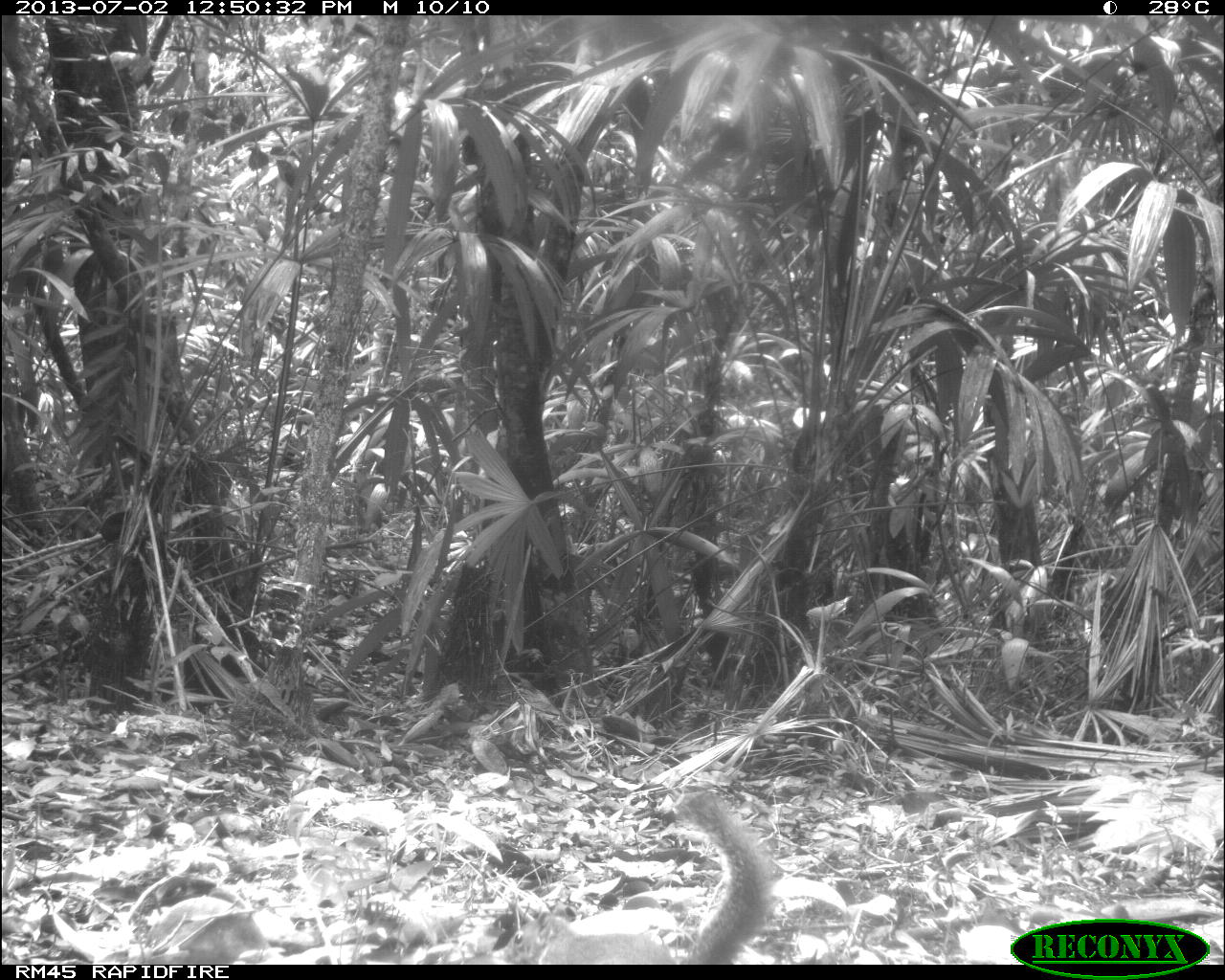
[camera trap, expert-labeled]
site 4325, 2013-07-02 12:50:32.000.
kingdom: Animalia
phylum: Chordata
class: Mammalia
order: Rodentia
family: Sciuridae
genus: Sciurus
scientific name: Sciurus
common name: squirrel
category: sciurus sp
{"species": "sciurus sp (squirrel) (Sciurus)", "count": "1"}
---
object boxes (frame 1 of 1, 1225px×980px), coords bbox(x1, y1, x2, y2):
sciurus sp: bbox(501, 785, 774, 963)